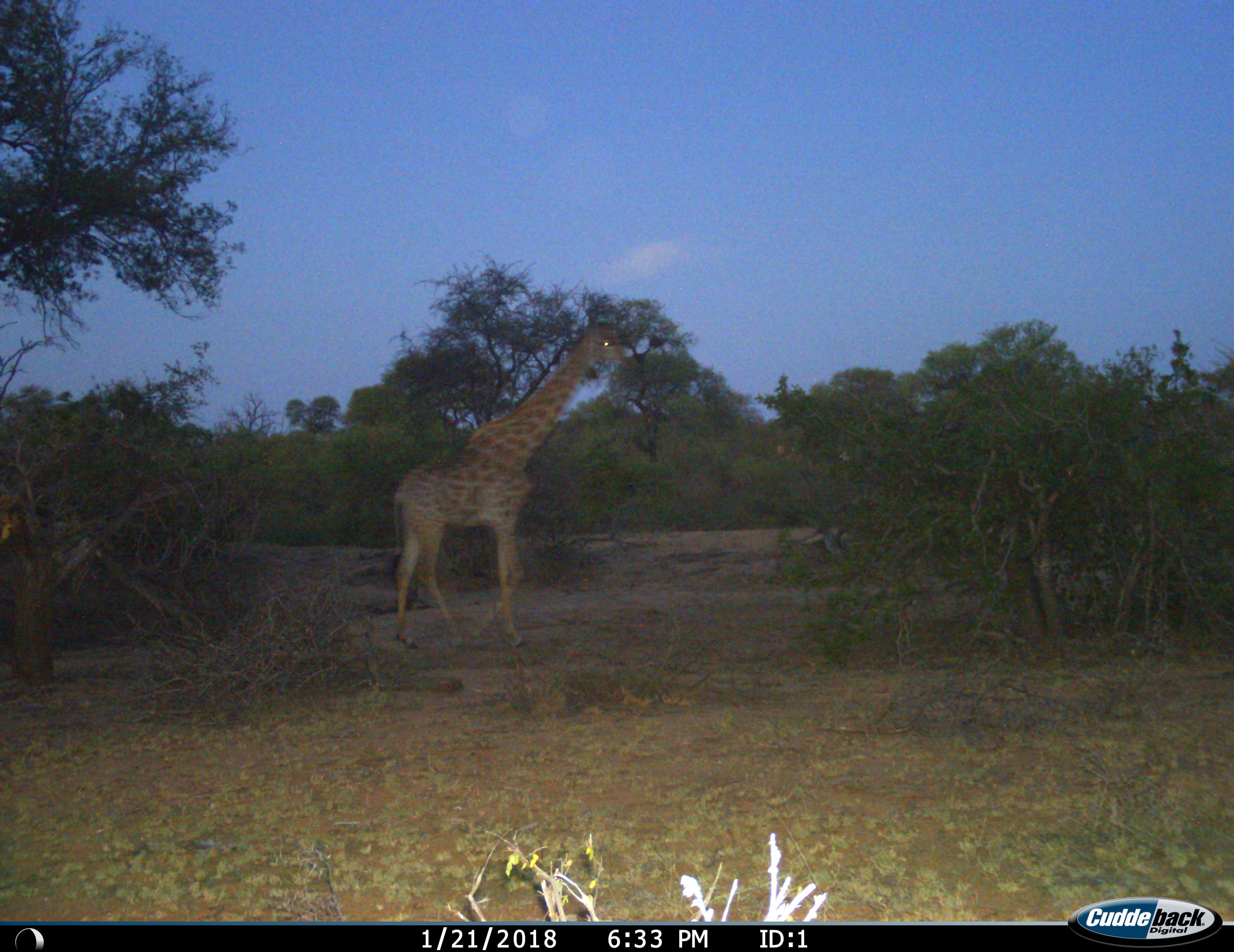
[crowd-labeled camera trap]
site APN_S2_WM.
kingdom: Animalia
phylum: Chordata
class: Mammalia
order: Artiodactyla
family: Giraffidae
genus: Giraffa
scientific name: Giraffa camelopardalis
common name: giraffe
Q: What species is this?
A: Giraffe (Giraffa camelopardalis).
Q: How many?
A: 1.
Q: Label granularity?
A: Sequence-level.